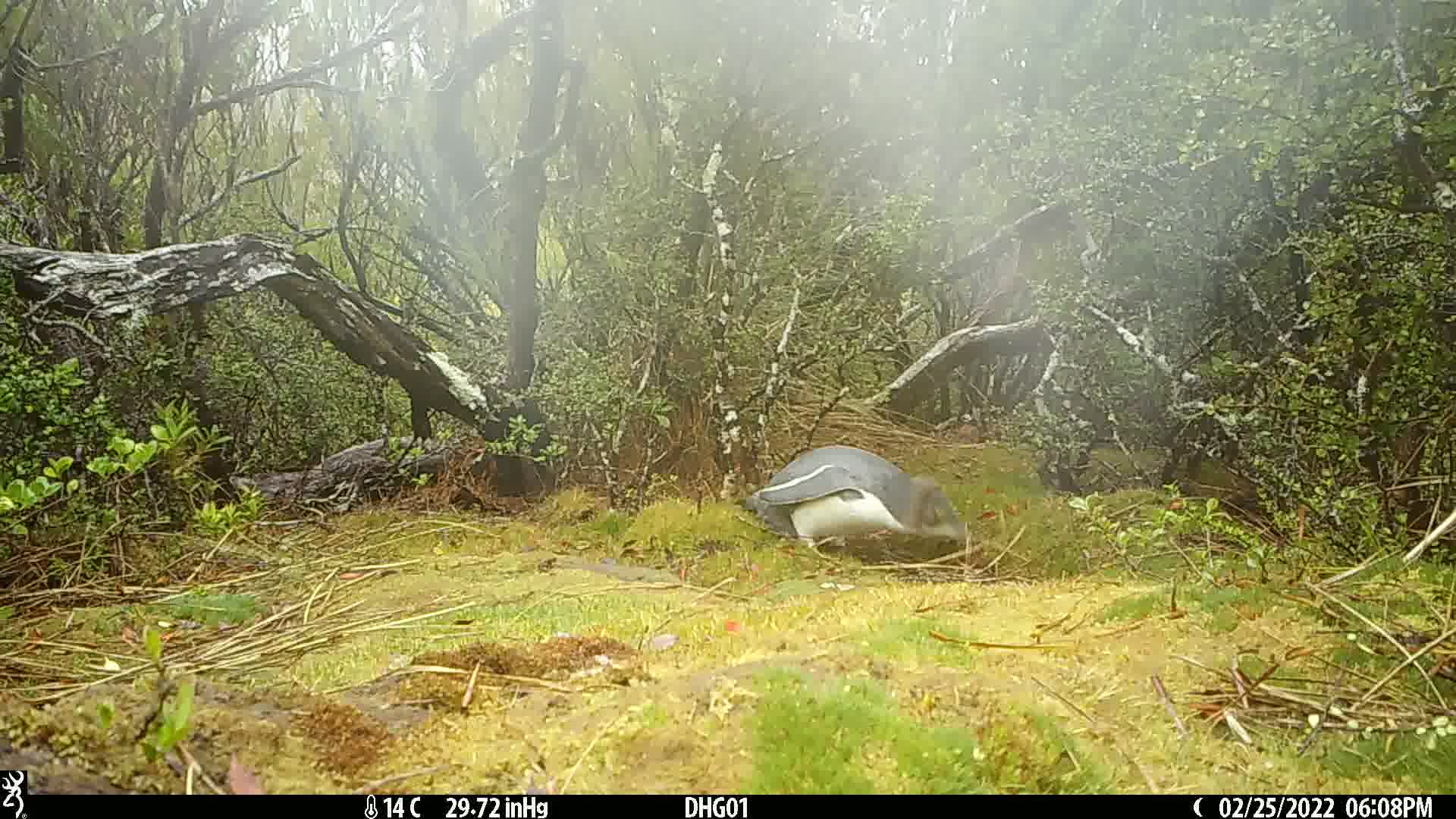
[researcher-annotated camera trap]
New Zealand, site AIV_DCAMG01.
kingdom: Animalia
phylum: Chordata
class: Aves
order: Sphenisciformes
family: Spheniscidae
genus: Megadyptes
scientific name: Megadyptes antipodes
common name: yellow-eyed penguin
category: yellow eyed penguin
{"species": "yellow eyed penguin (yellow-eyed penguin) (Megadyptes antipodes)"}